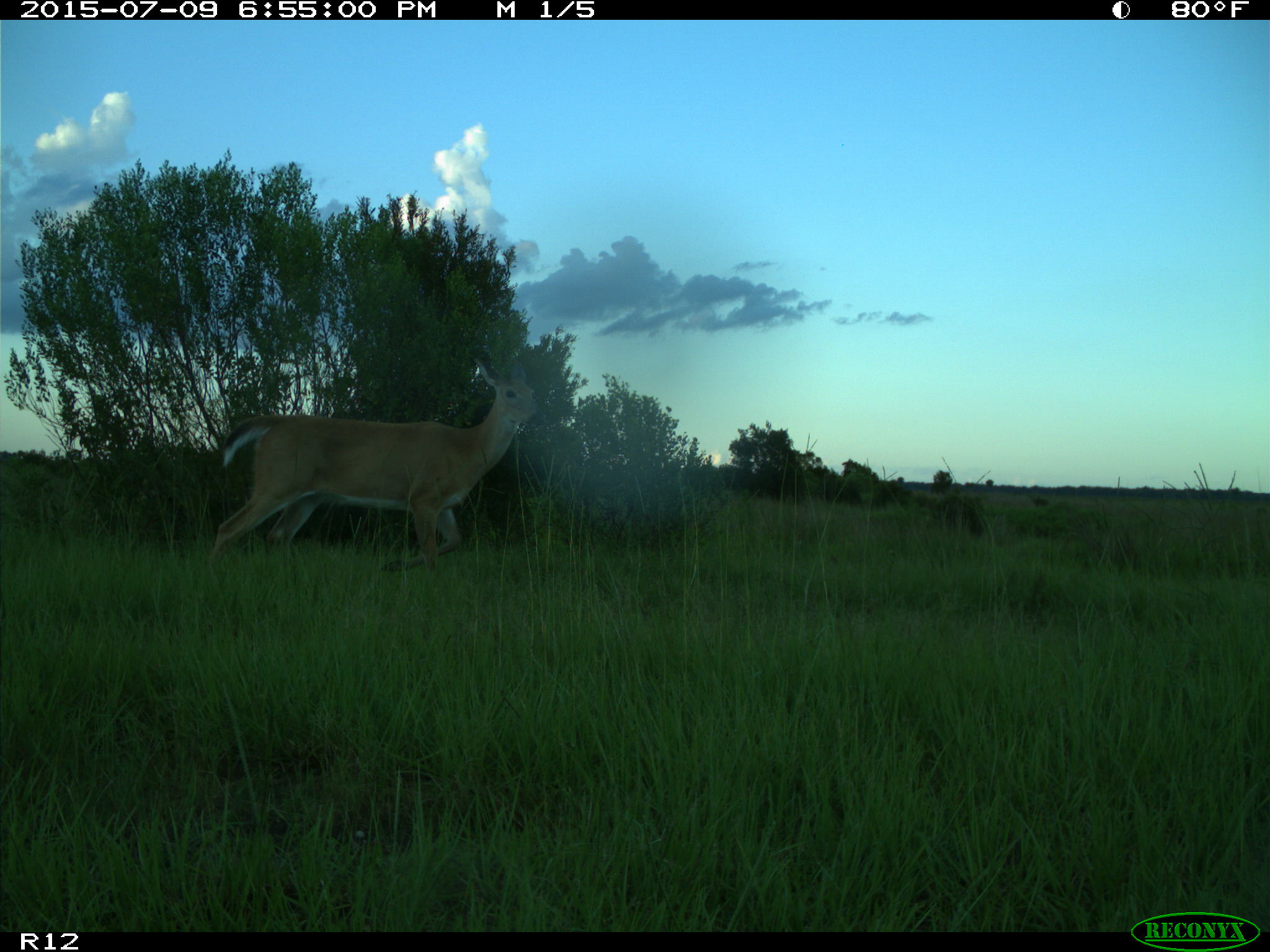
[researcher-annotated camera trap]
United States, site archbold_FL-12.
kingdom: Animalia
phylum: Chordata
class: Mammalia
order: Artiodactyla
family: Cervidae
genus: Odocoileus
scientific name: Odocoileus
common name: deer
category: unidentified deer